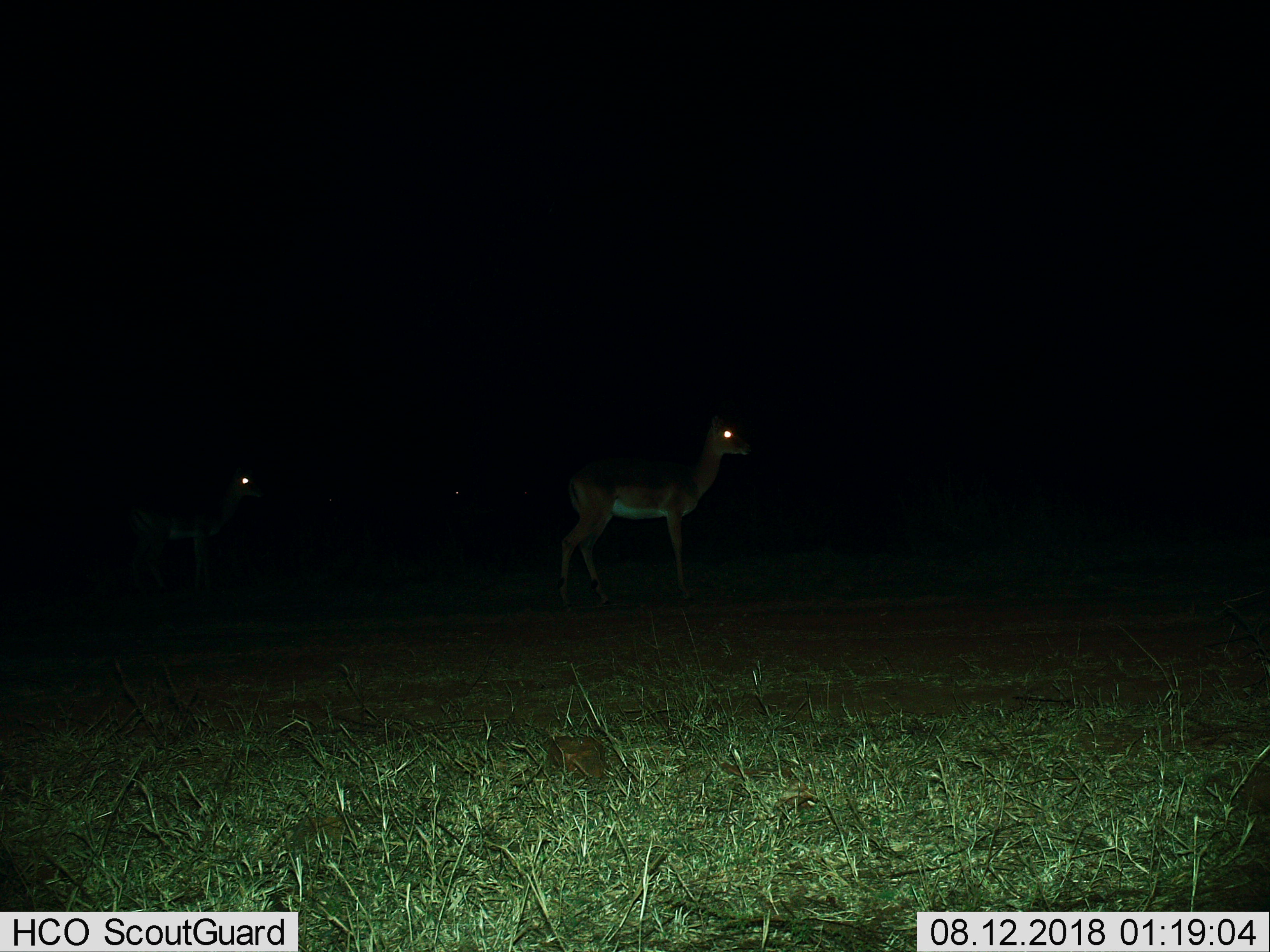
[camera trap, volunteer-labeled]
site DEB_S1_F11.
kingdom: Animalia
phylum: Chordata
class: Mammalia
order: Artiodactyla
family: Bovidae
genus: Aepyceros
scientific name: Aepyceros melampus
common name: impala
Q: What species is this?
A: Impala (Aepyceros melampus).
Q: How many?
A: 2.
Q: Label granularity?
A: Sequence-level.